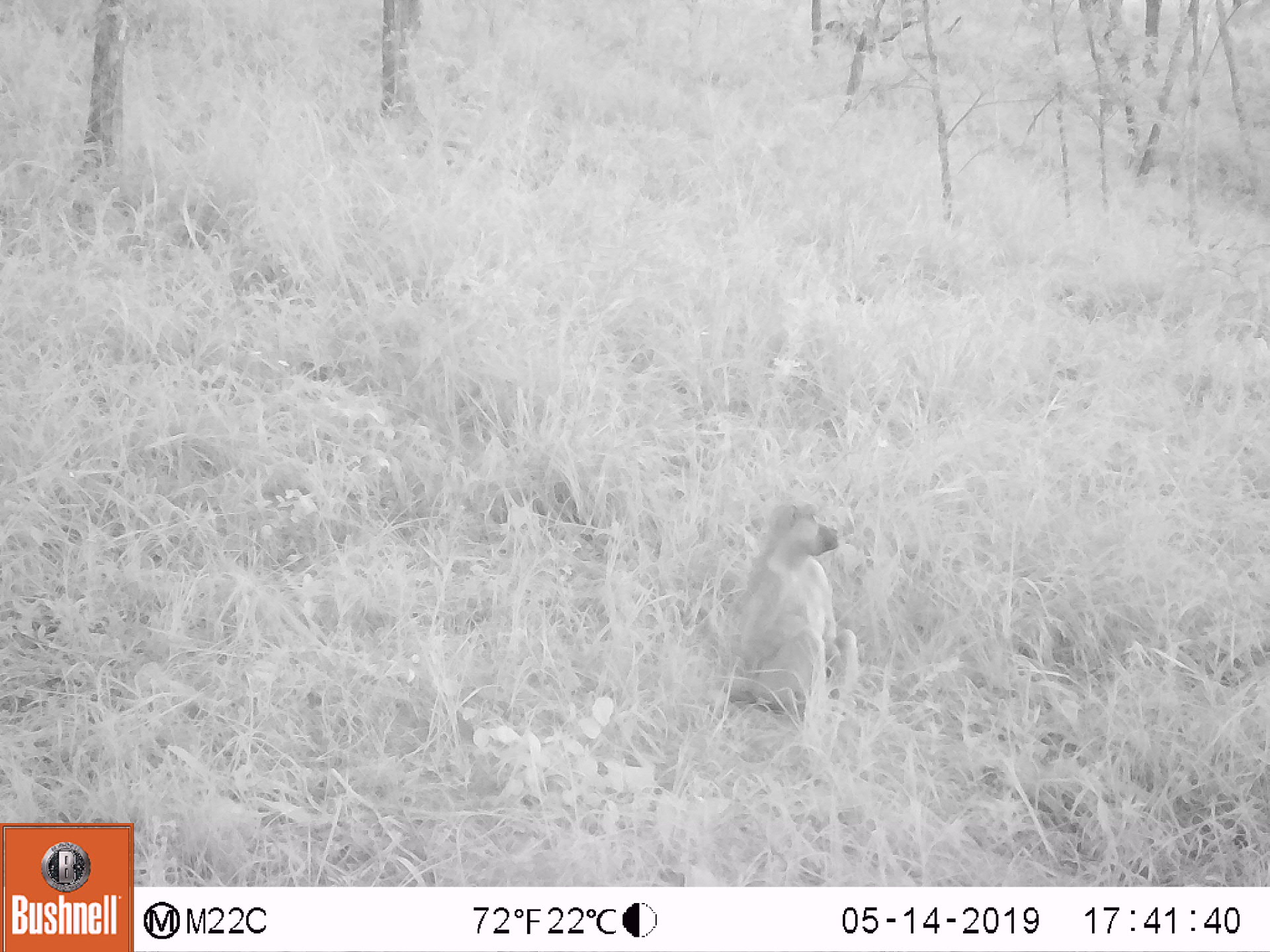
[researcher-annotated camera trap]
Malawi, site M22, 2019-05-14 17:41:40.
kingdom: Animalia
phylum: Chordata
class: Mammalia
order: Primates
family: Cercopithecidae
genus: Papio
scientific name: Papio cynocephalus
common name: yellow baboon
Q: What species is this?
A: Yellow baboon (Papio cynocephalus).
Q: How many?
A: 1.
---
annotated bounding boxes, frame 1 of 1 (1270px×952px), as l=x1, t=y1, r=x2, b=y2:
yellow baboon: l=739, t=498, r=871, b=712